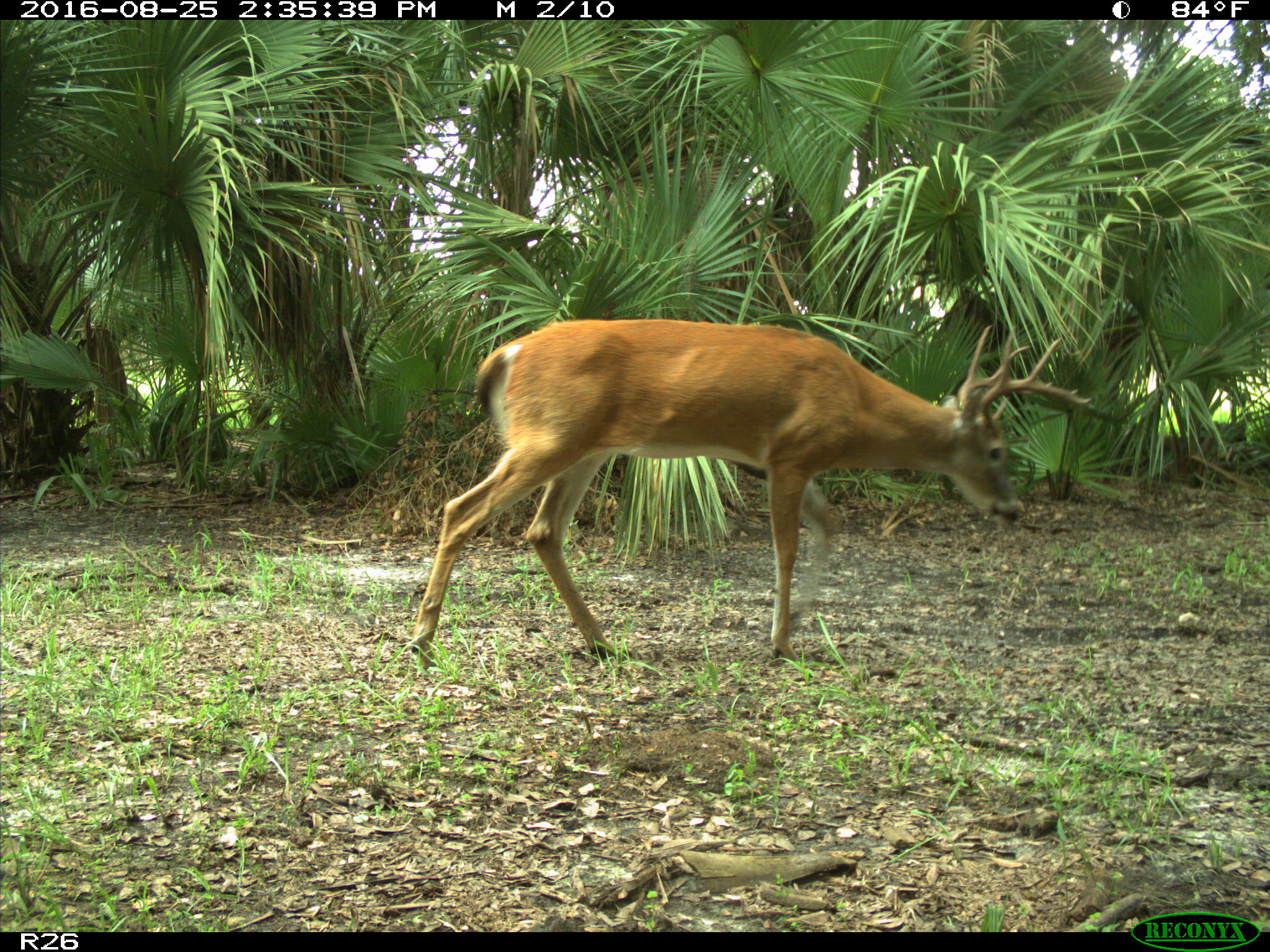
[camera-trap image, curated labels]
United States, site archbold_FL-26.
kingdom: Animalia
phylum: Chordata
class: Mammalia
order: Artiodactyla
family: Cervidae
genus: Odocoileus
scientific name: Odocoileus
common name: deer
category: unidentified deer